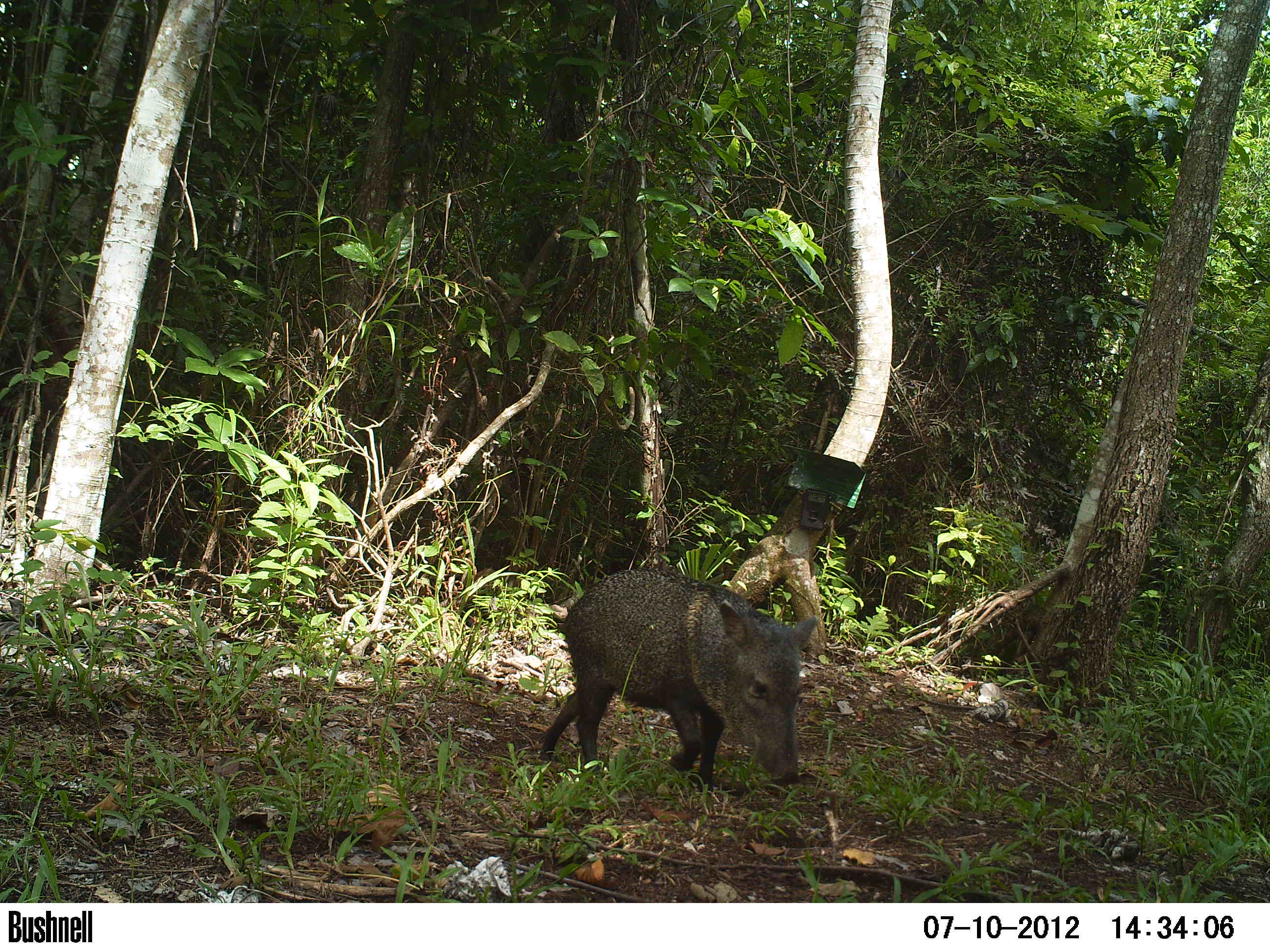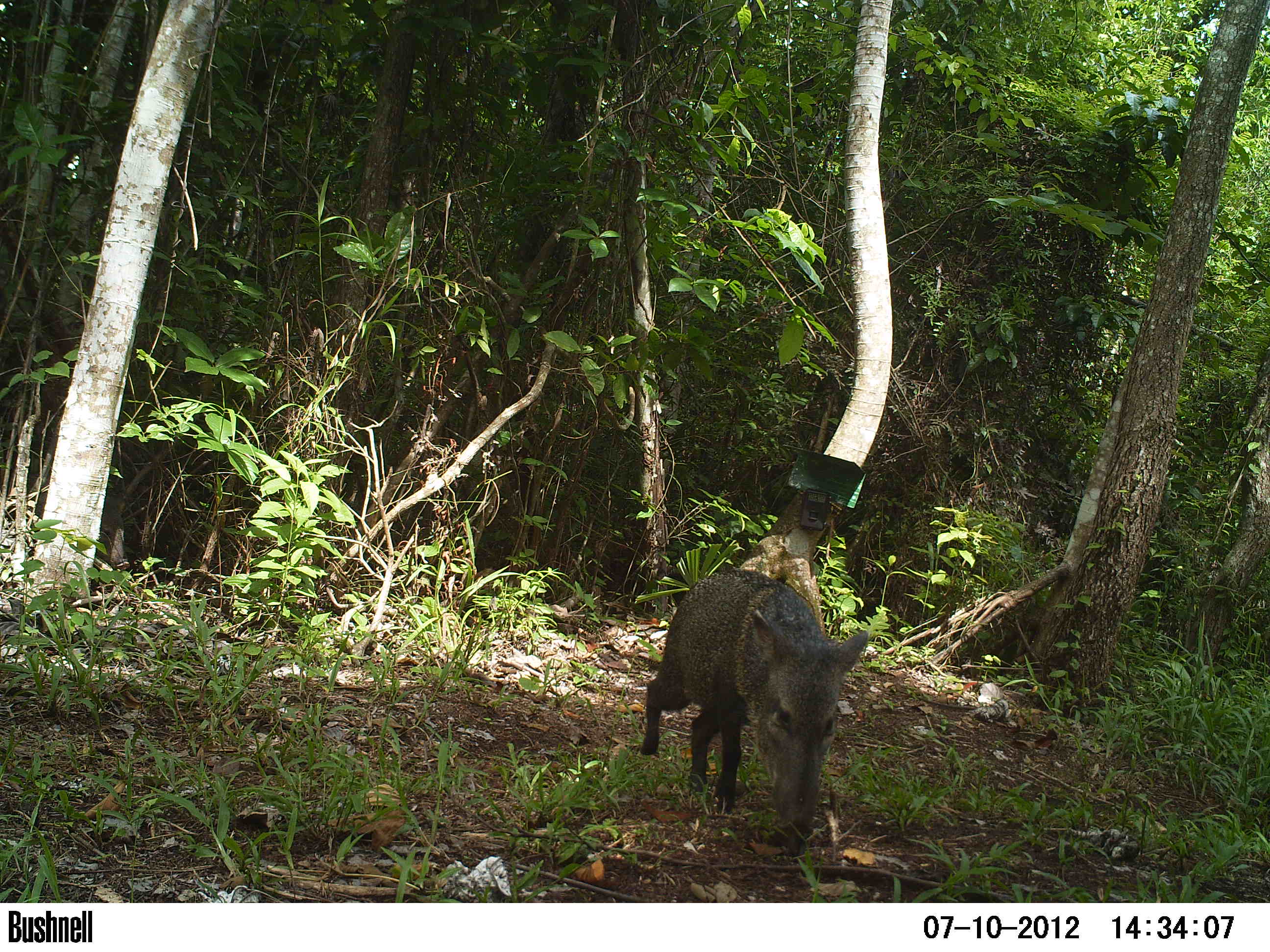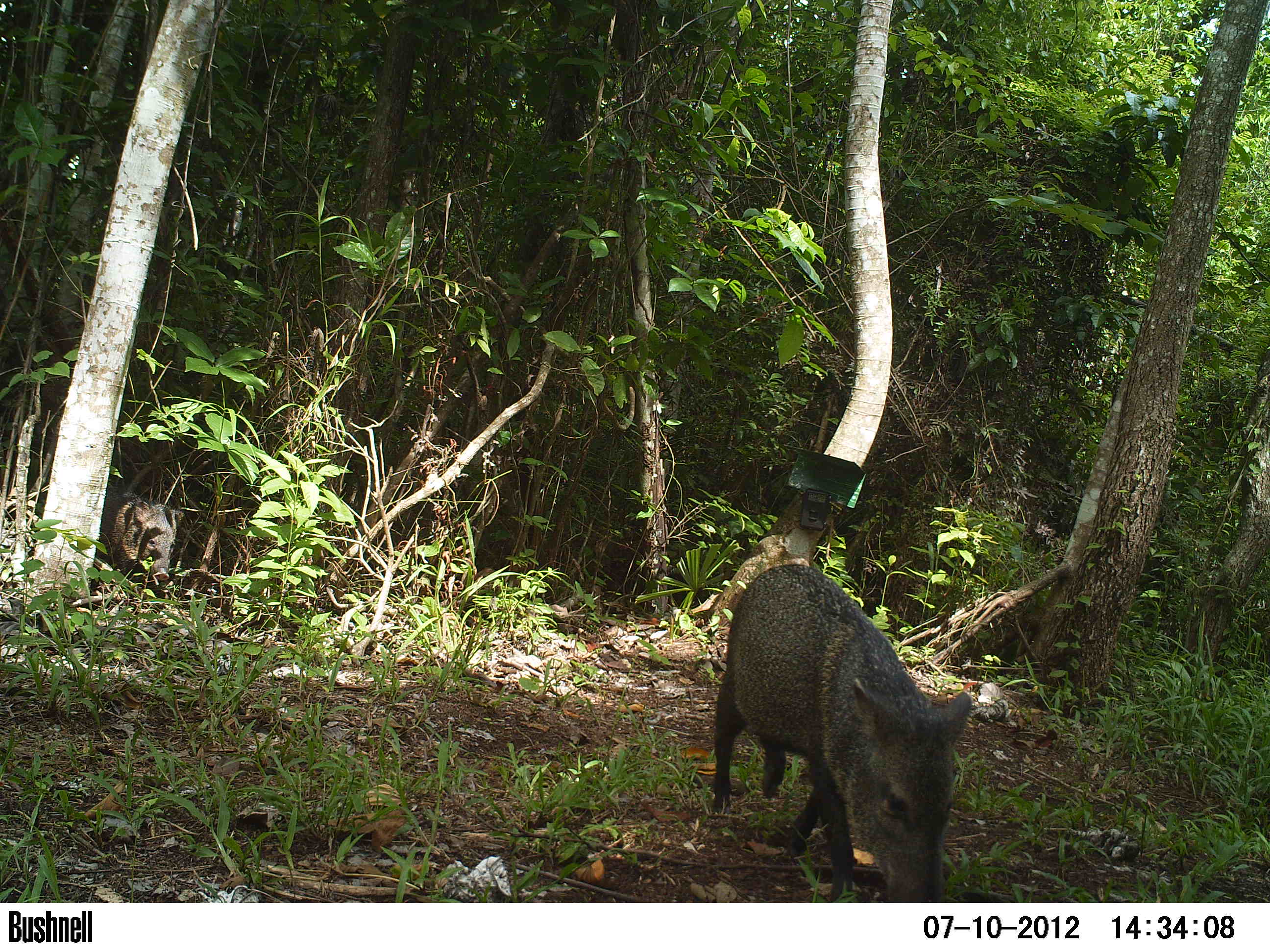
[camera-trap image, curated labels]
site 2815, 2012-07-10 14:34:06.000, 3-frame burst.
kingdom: Animalia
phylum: Chordata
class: Mammalia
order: Artiodactyla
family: Tayassuidae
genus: Pecari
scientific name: Pecari tajacu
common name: collared peccary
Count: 5.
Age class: adult.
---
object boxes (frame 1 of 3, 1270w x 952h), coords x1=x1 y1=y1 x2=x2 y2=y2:
pecari tajacu: x1=538 y1=566 x2=818 y2=797